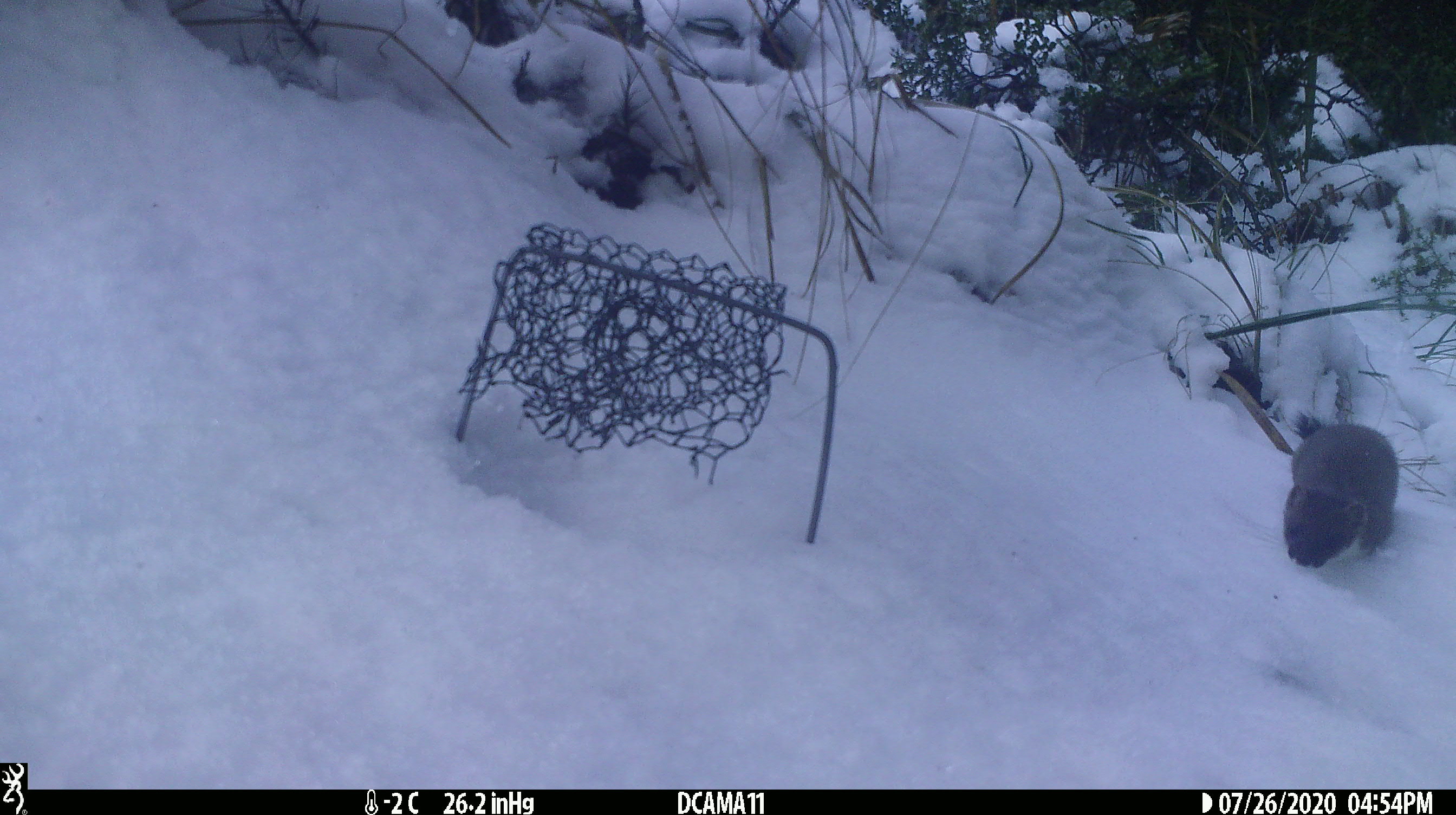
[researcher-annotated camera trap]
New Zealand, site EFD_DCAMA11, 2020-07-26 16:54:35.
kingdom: Animalia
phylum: Chordata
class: Mammalia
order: Carnivora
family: Mustelidae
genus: Mustela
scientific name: Mustela erminea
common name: stoat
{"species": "stoat (Mustela erminea)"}